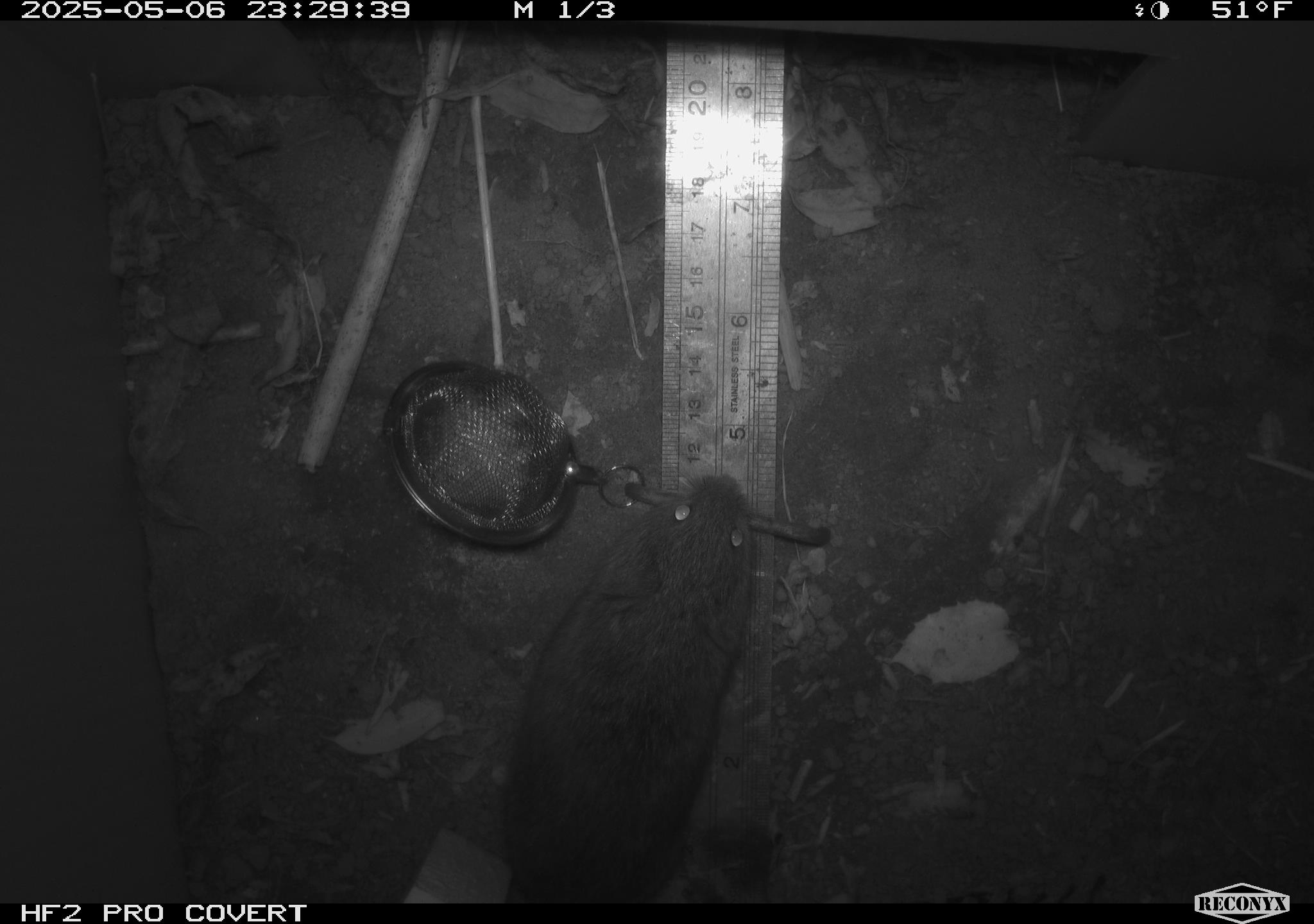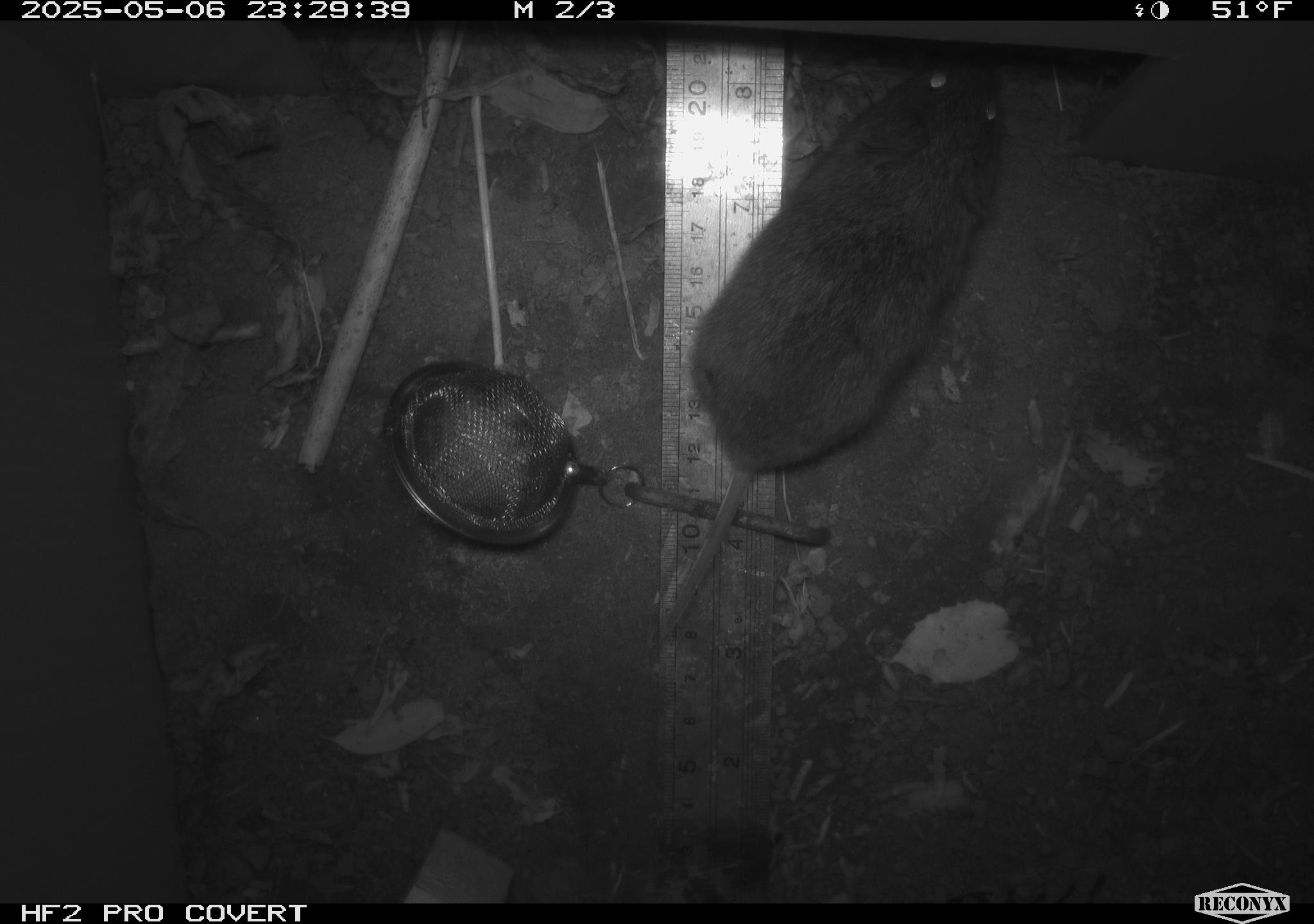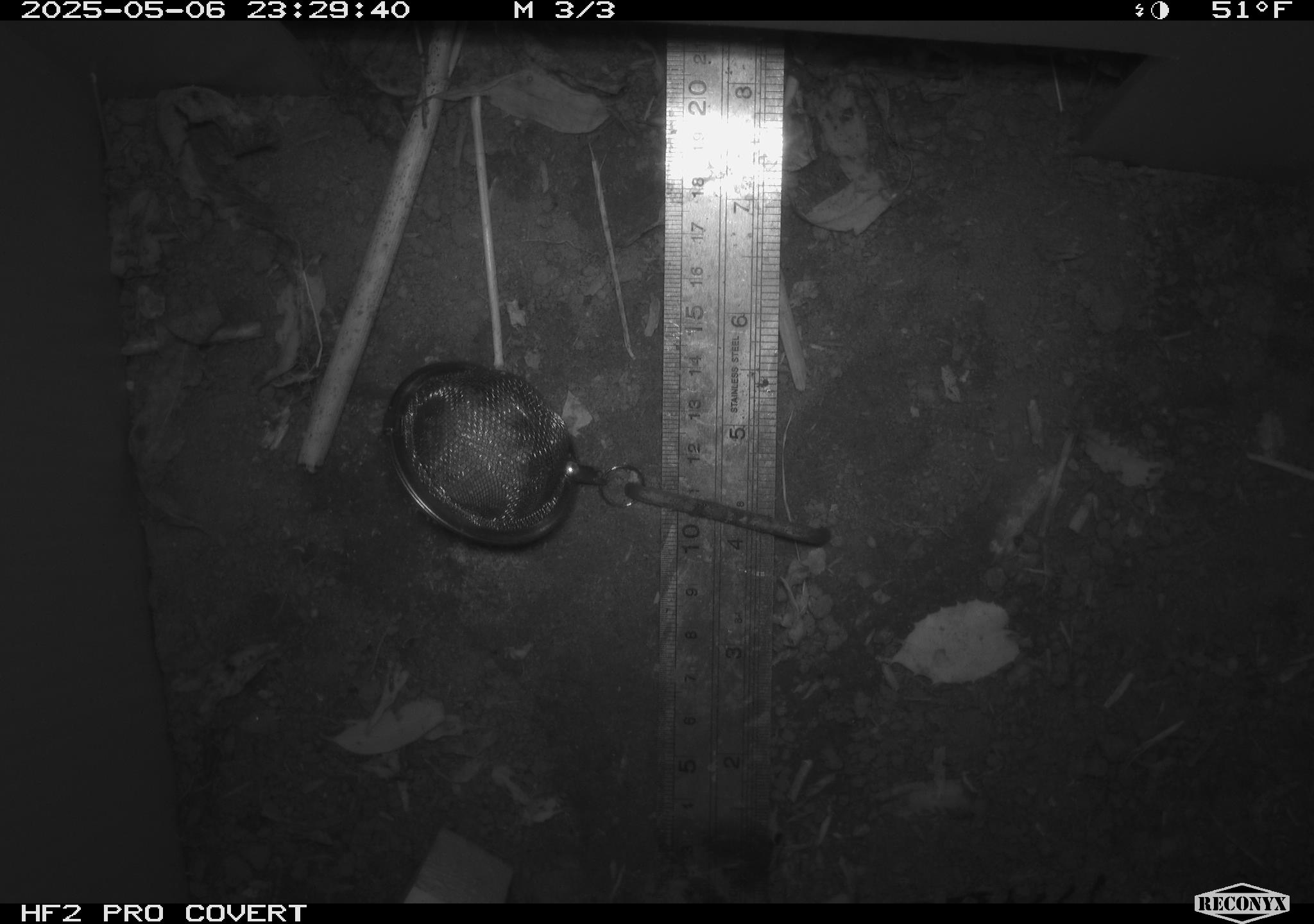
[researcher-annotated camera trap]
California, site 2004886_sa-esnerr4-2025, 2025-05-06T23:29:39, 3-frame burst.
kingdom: Animalia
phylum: Chordata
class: Mammalia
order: Rodentia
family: Cricetidae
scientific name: Arvicolinae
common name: voles, lemmings, and muskrats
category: arvicolinae subfamily